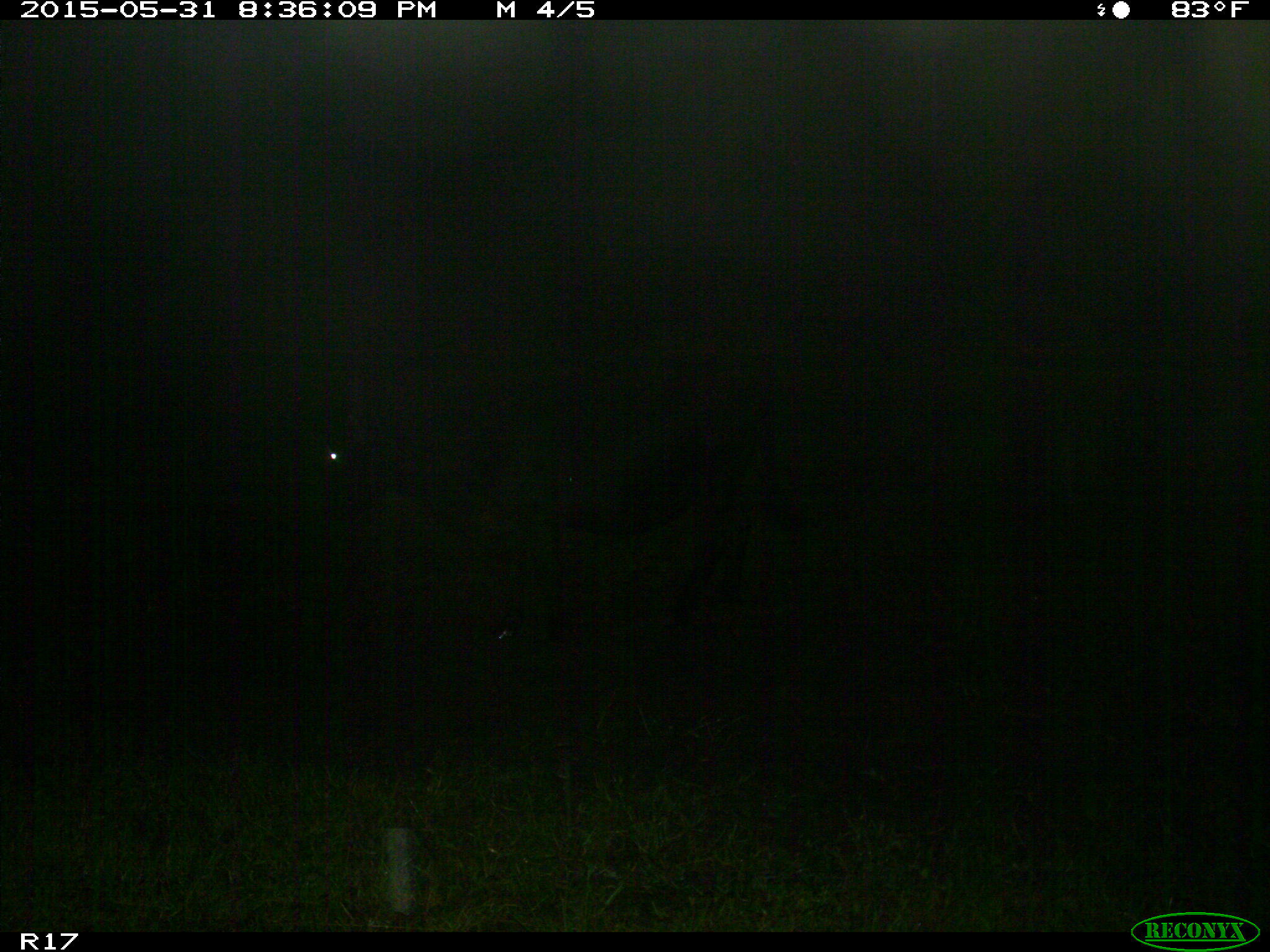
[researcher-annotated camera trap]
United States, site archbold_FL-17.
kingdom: Animalia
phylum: Chordata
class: Mammalia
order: Artiodactyla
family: Bovidae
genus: Bos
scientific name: Bos taurus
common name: domestic cow